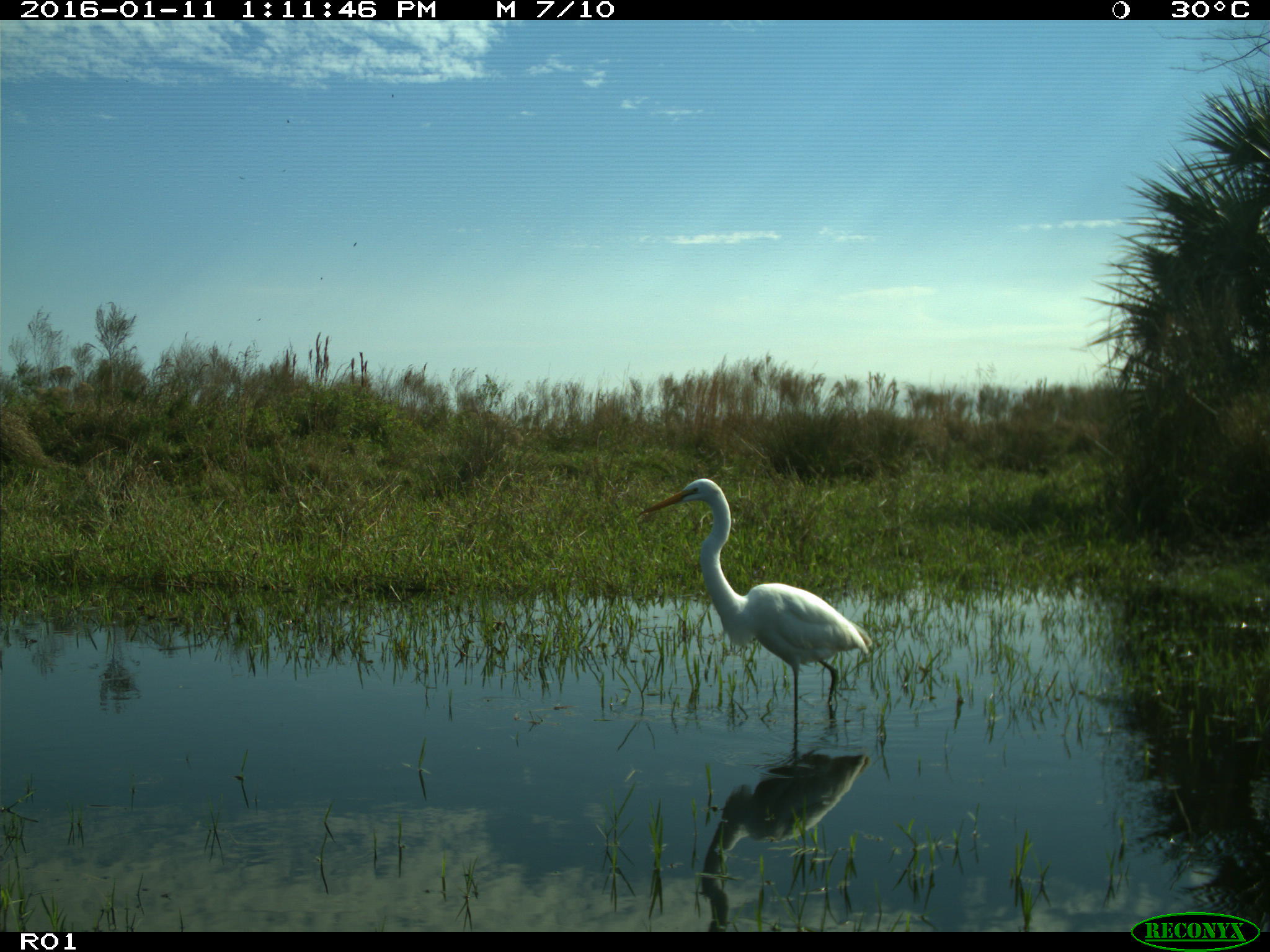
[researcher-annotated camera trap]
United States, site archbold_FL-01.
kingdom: Animalia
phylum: Chordata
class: Aves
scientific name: Aves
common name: birds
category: unidentified bird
Unidentified bird (birds) (Aves).